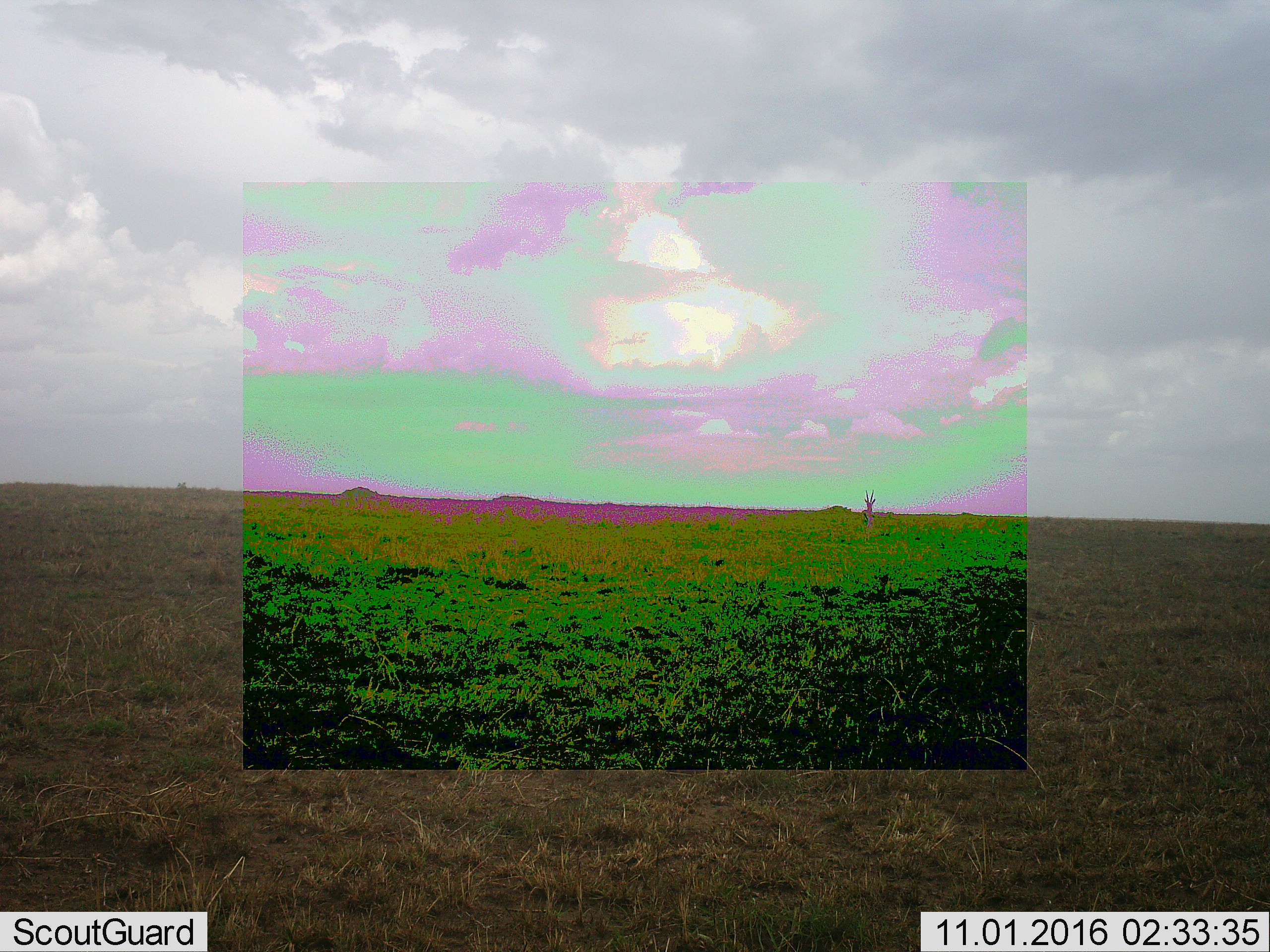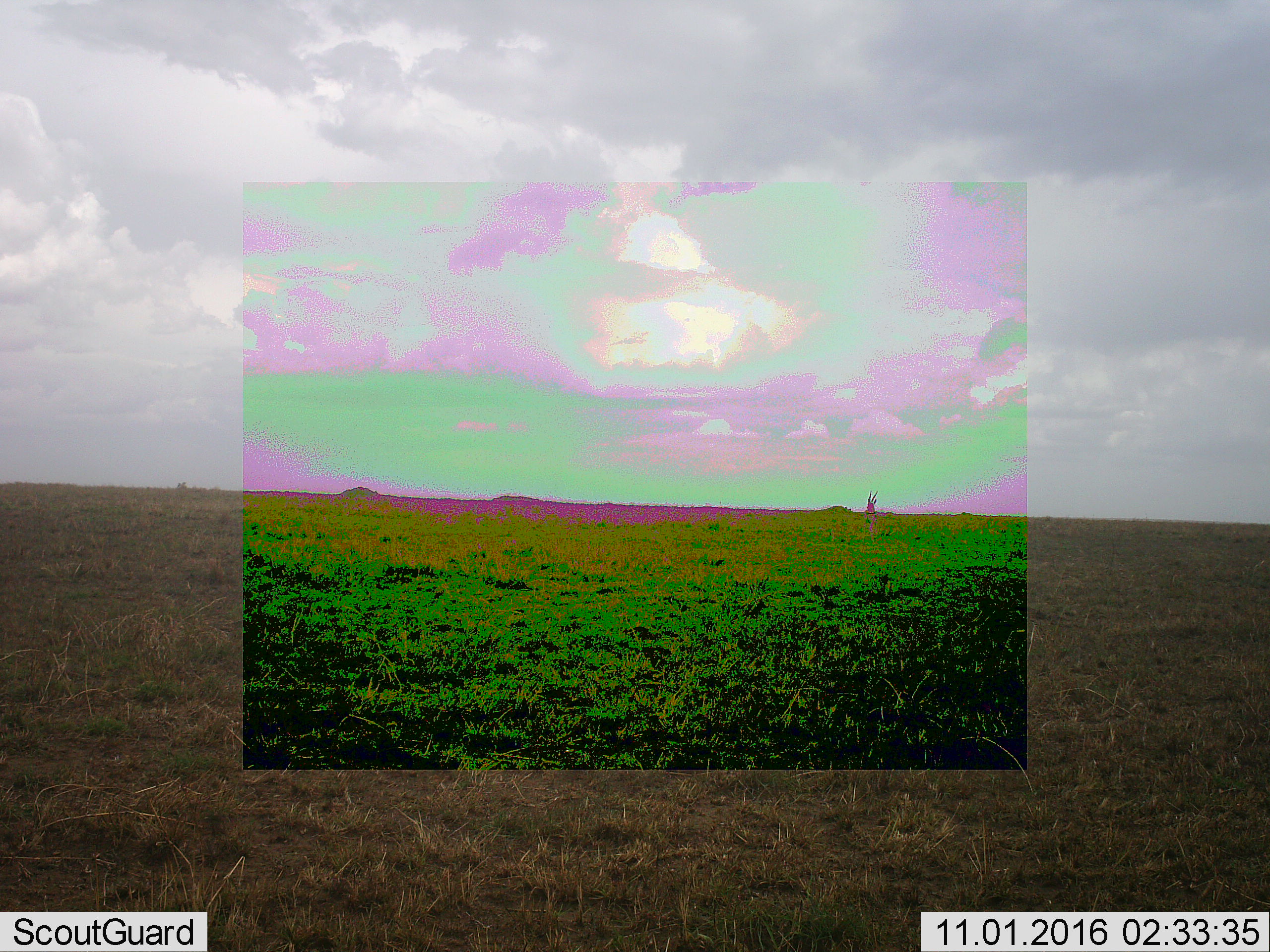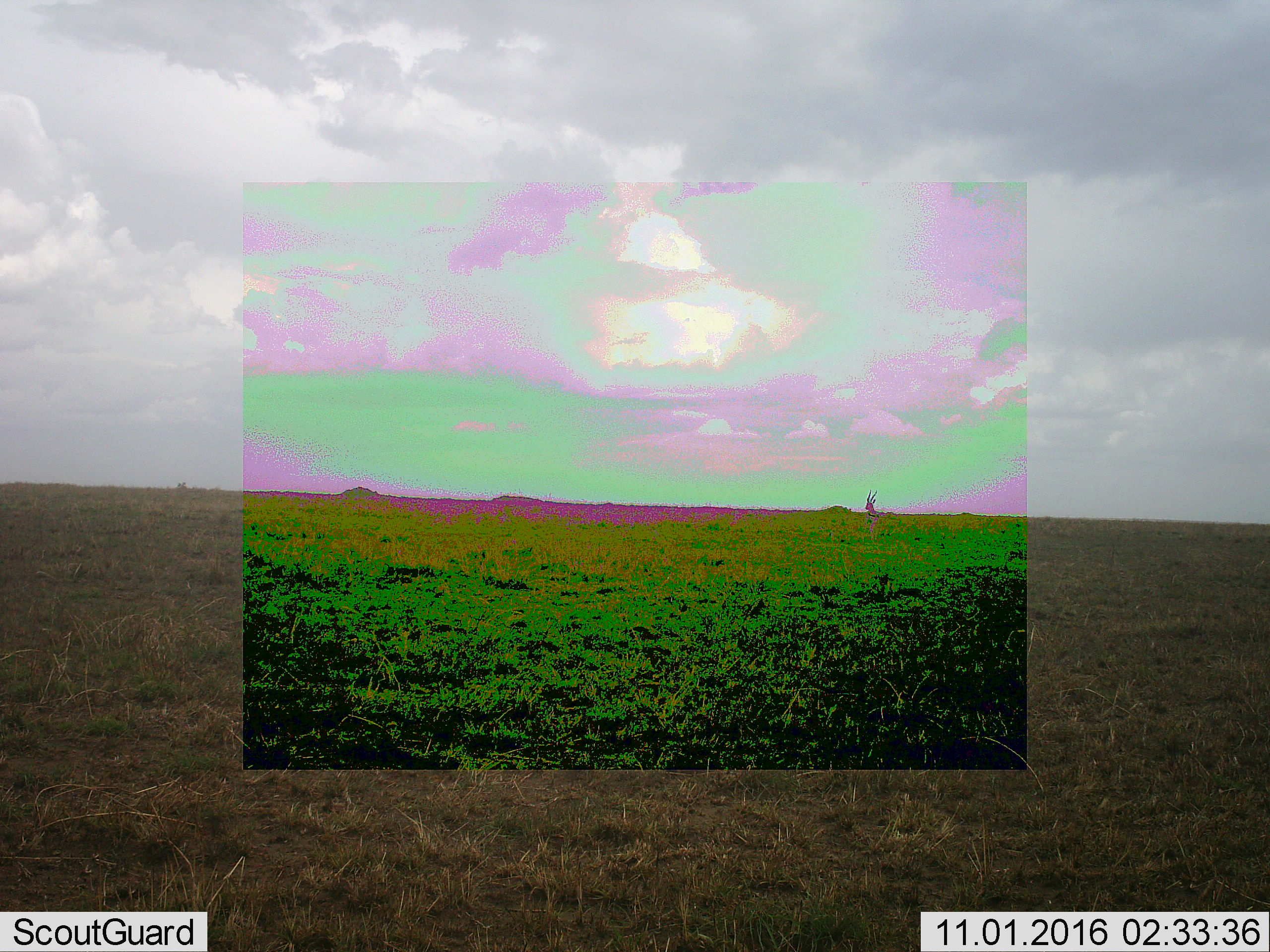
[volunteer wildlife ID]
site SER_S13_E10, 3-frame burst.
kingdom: Animalia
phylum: Chordata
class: Mammalia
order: Artiodactyla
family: Bovidae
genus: Eudorcas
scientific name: Eudorcas thomsonii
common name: thomson's gazelle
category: gazellethomsons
Gazellethomsons (thomson's gazelle) (Eudorcas thomsonii), count 1. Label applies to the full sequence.